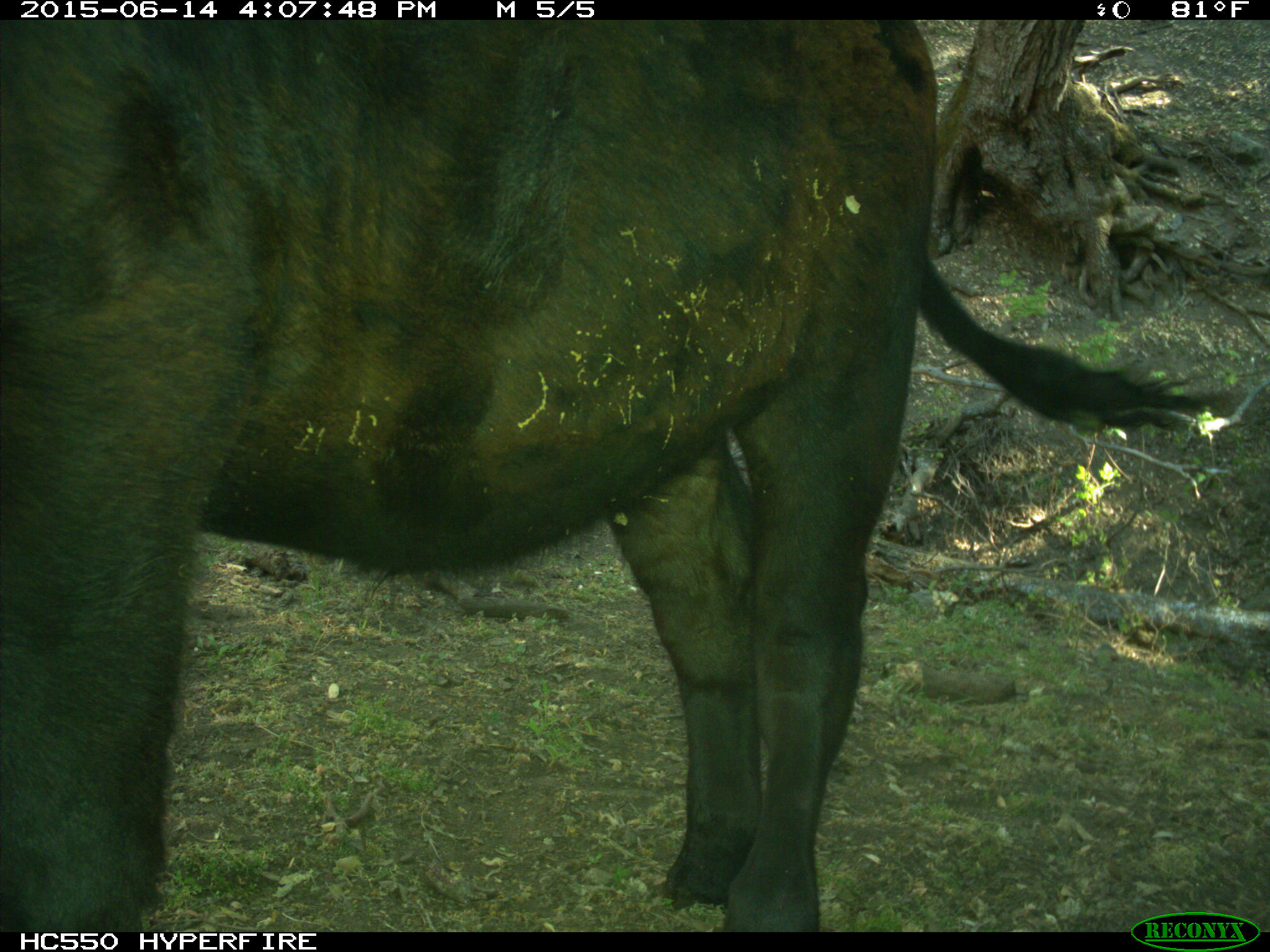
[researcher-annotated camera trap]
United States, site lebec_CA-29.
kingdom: Animalia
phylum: Chordata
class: Mammalia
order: Artiodactyla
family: Bovidae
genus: Bos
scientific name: Bos taurus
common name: domestic cow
Bos taurus (domestic cow).